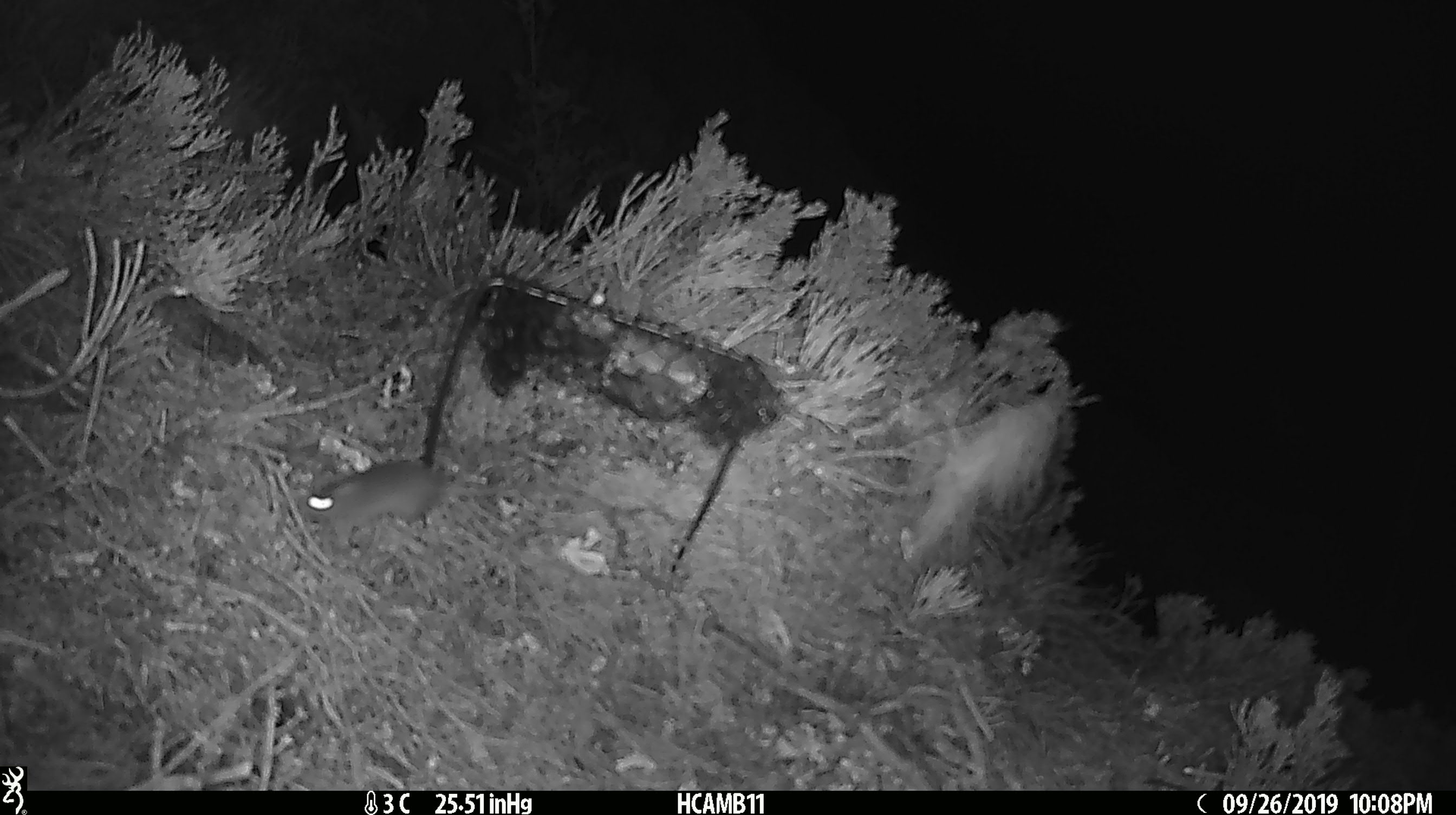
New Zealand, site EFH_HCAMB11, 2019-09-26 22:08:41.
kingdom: Animalia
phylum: Chordata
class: Mammalia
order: Rodentia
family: Muridae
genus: Mus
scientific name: Mus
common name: mouse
Mouse (Mus).